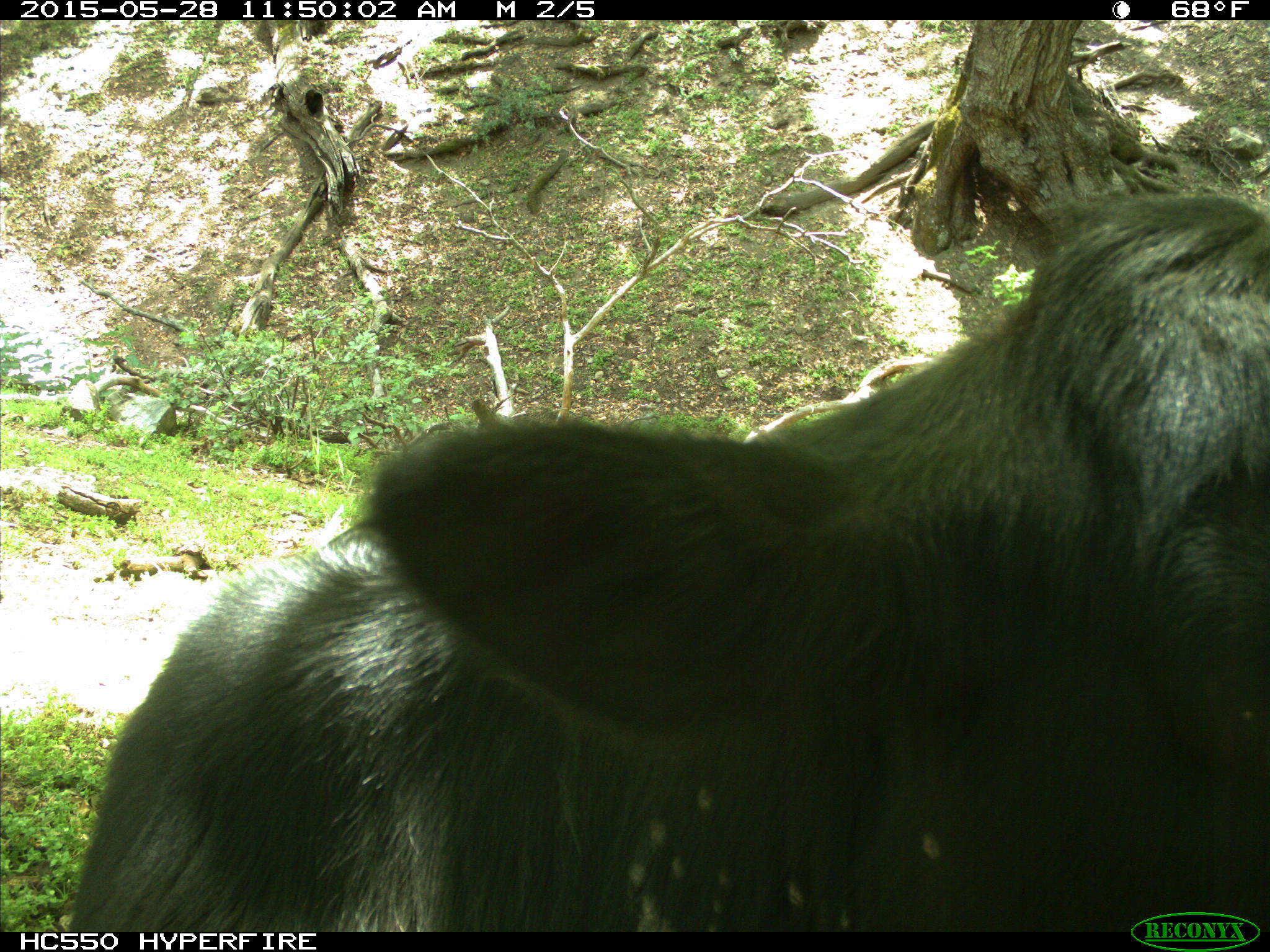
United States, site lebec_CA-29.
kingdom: Animalia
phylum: Chordata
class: Mammalia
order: Artiodactyla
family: Bovidae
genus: Bos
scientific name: Bos taurus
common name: domestic cow